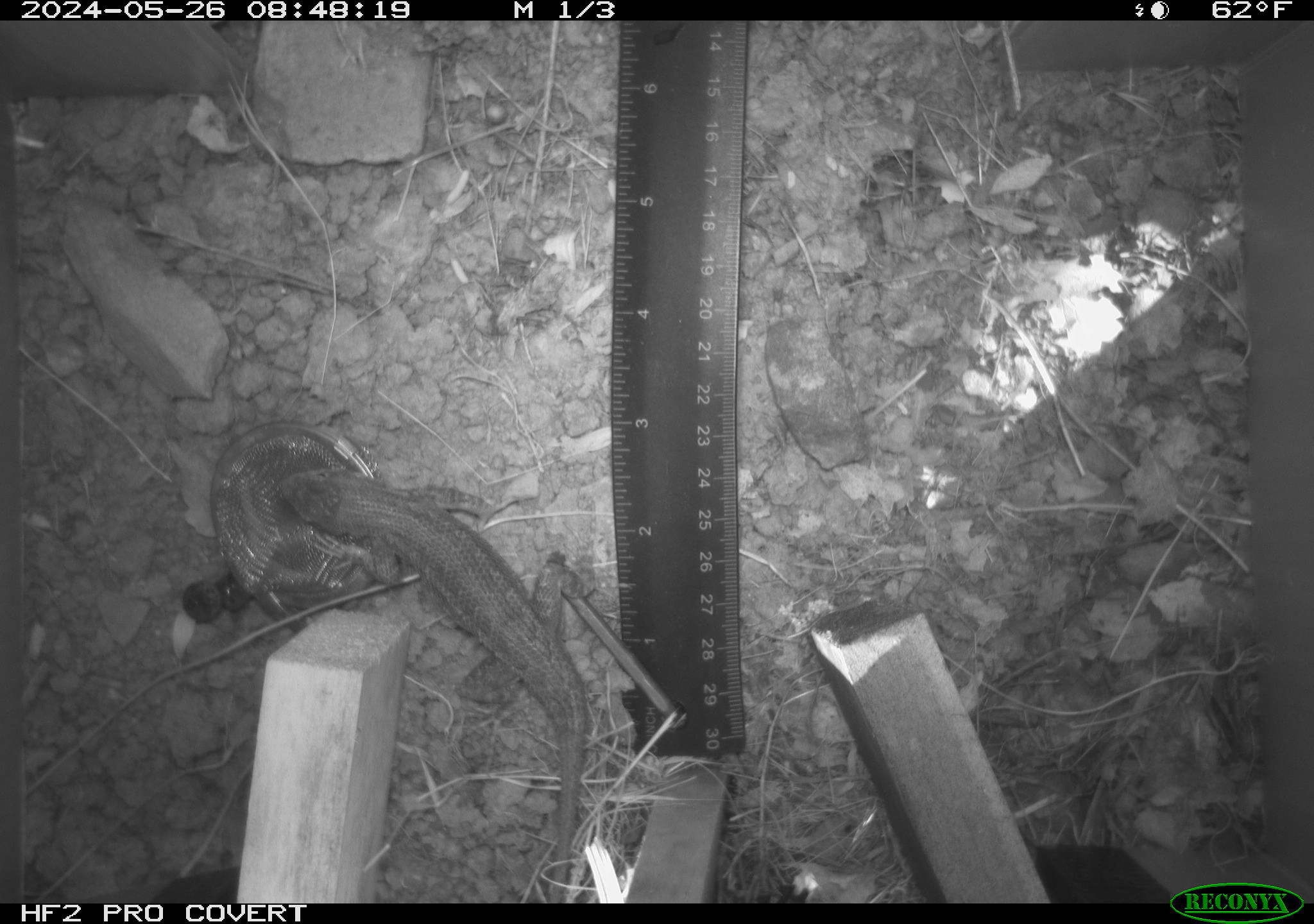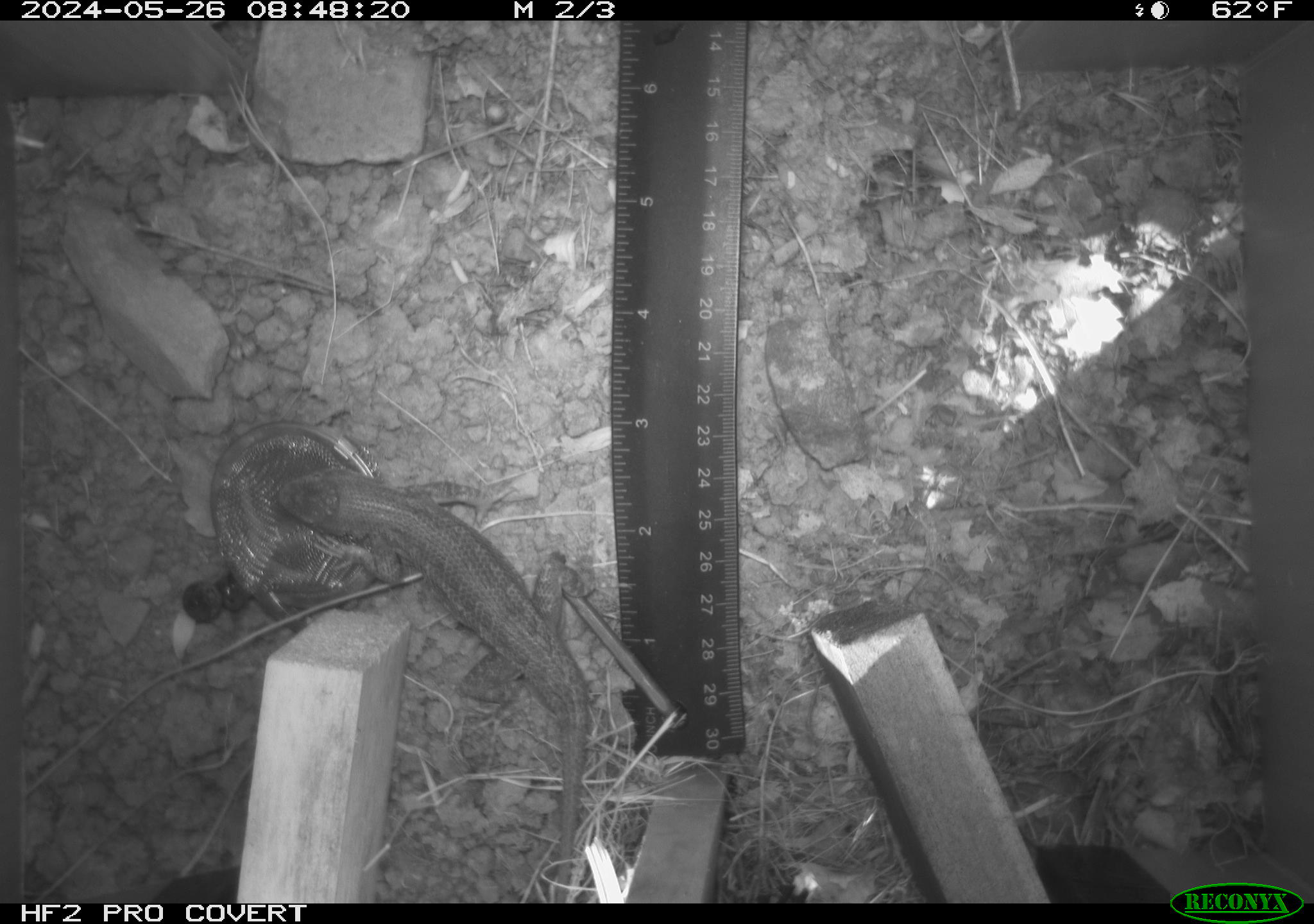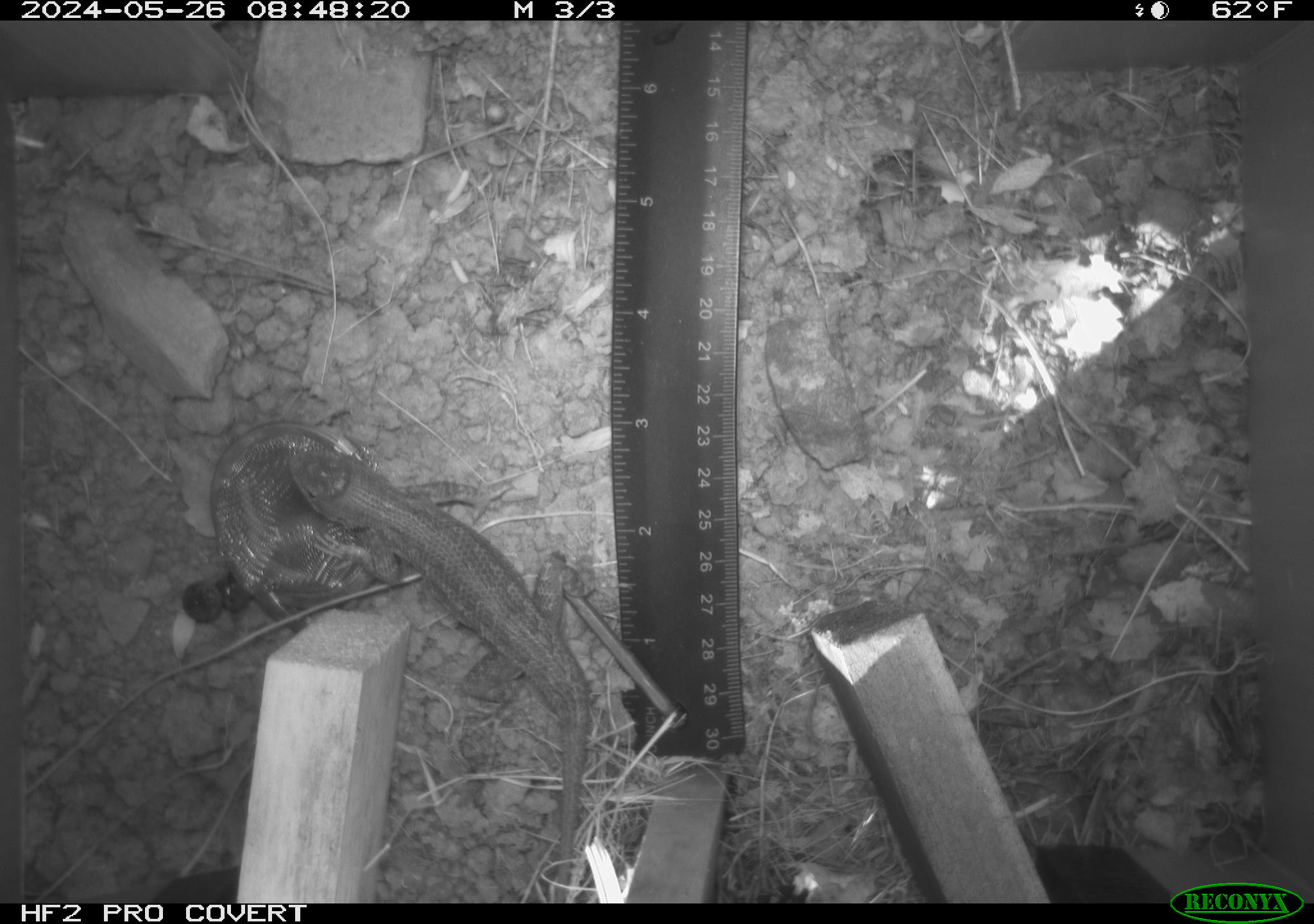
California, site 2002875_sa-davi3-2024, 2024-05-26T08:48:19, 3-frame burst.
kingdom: Animalia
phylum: Chordata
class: Reptilia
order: Squamata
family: Phrynosomatidae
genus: Sceloporus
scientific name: Sceloporus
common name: spiny lizards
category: sceloporus species